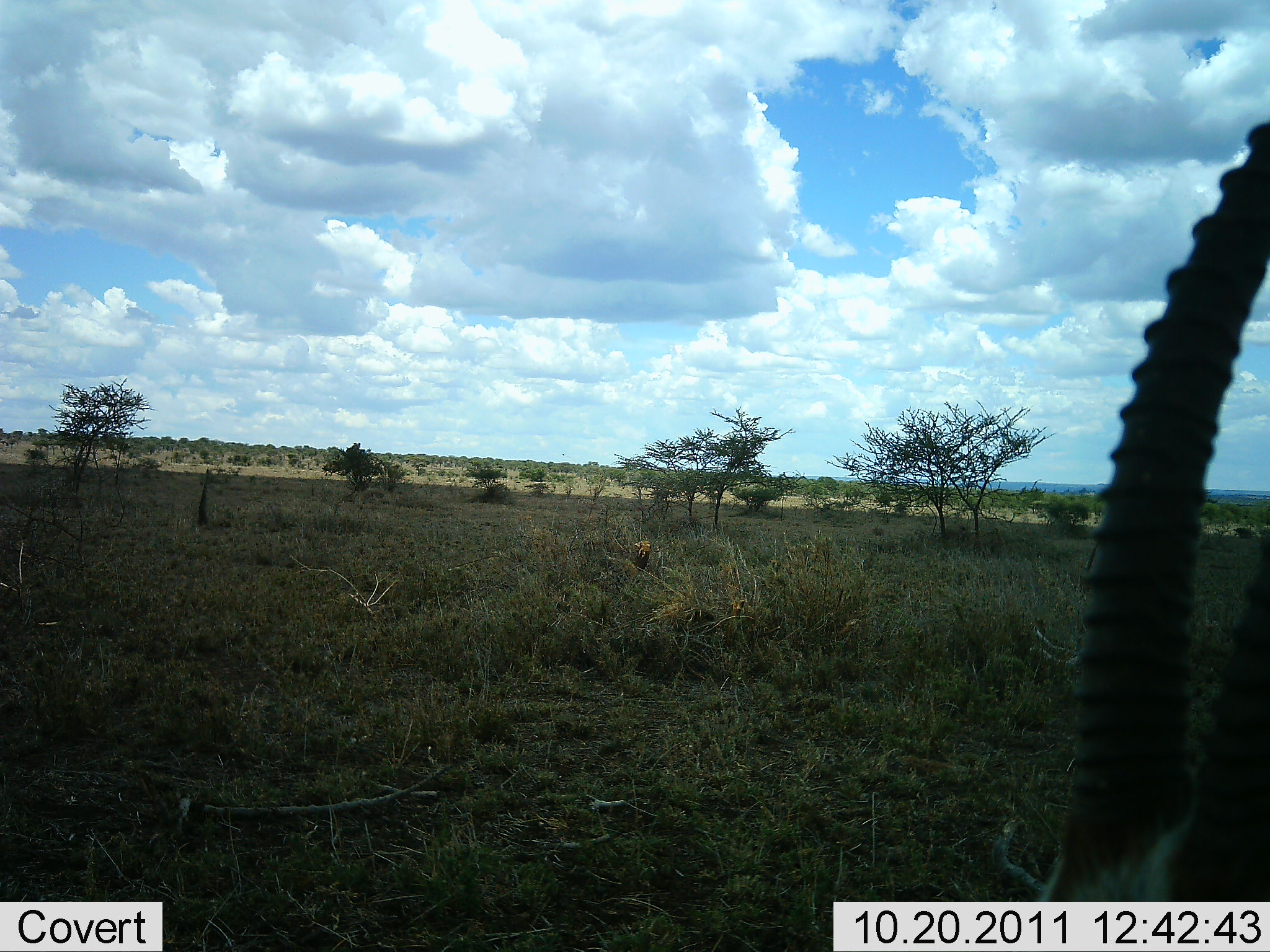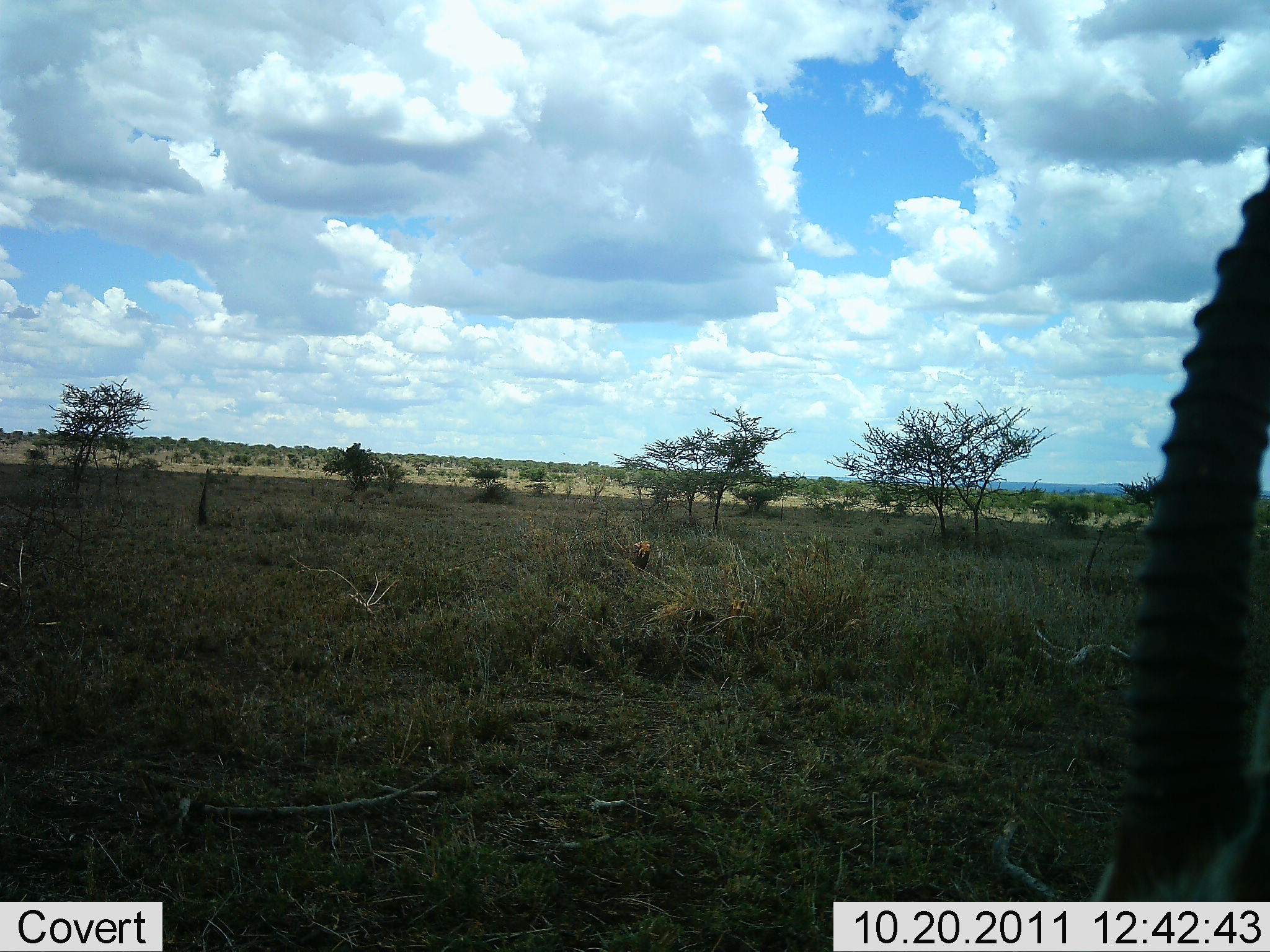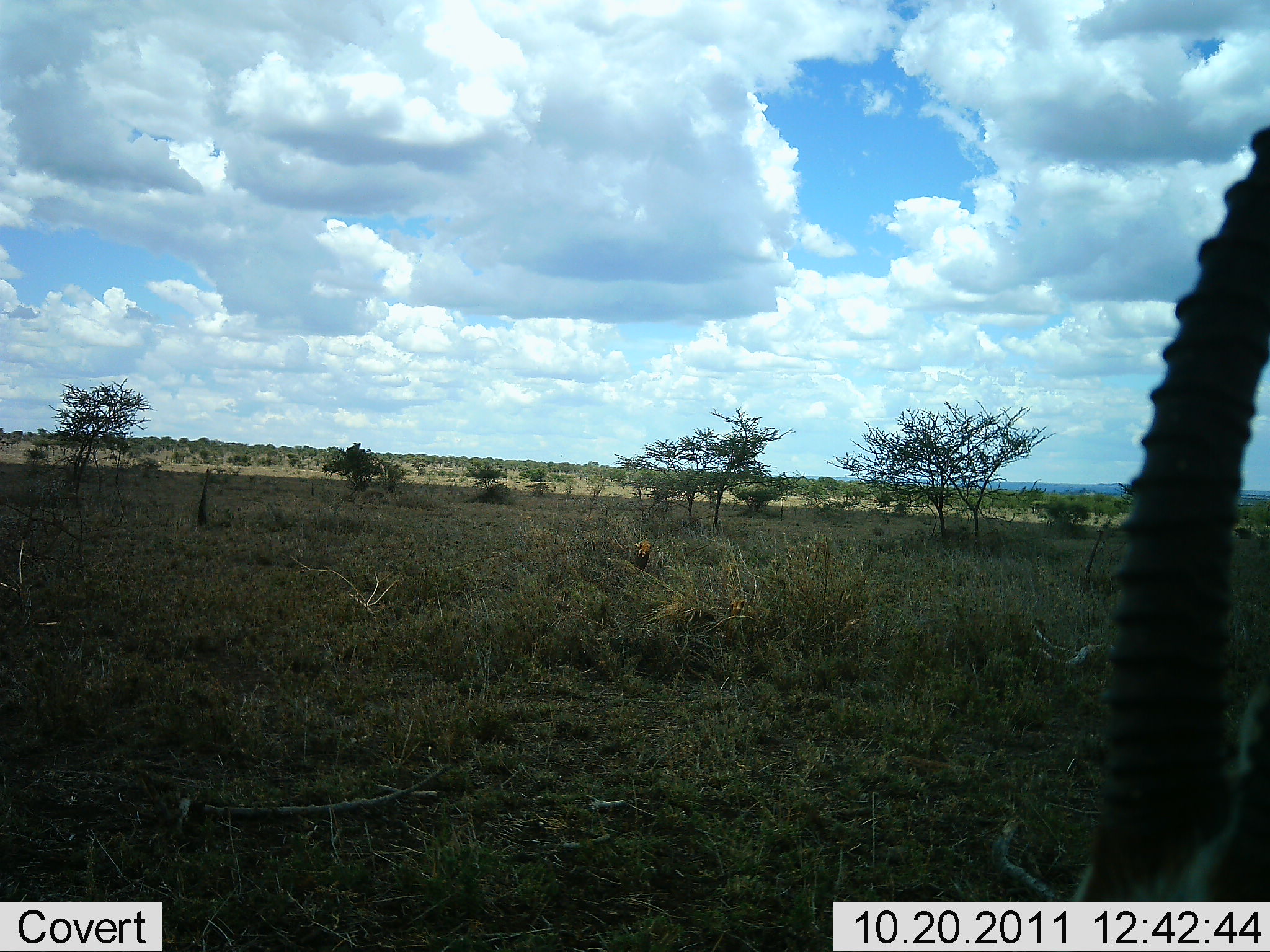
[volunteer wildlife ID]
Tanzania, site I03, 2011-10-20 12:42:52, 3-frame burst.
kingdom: Animalia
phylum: Chordata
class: Mammalia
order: Artiodactyla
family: Bovidae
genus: Eudorcas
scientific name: Eudorcas thomsonii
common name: thomson's gazelle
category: gazellethomsons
Gazellethomsons (thomson's gazelle) (Eudorcas thomsonii), count 1. Behavior (volunteer vote fractions): standing 71%, resting 14%, moving 0%, interacting 0%. Young present (vote fraction): 0%. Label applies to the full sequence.